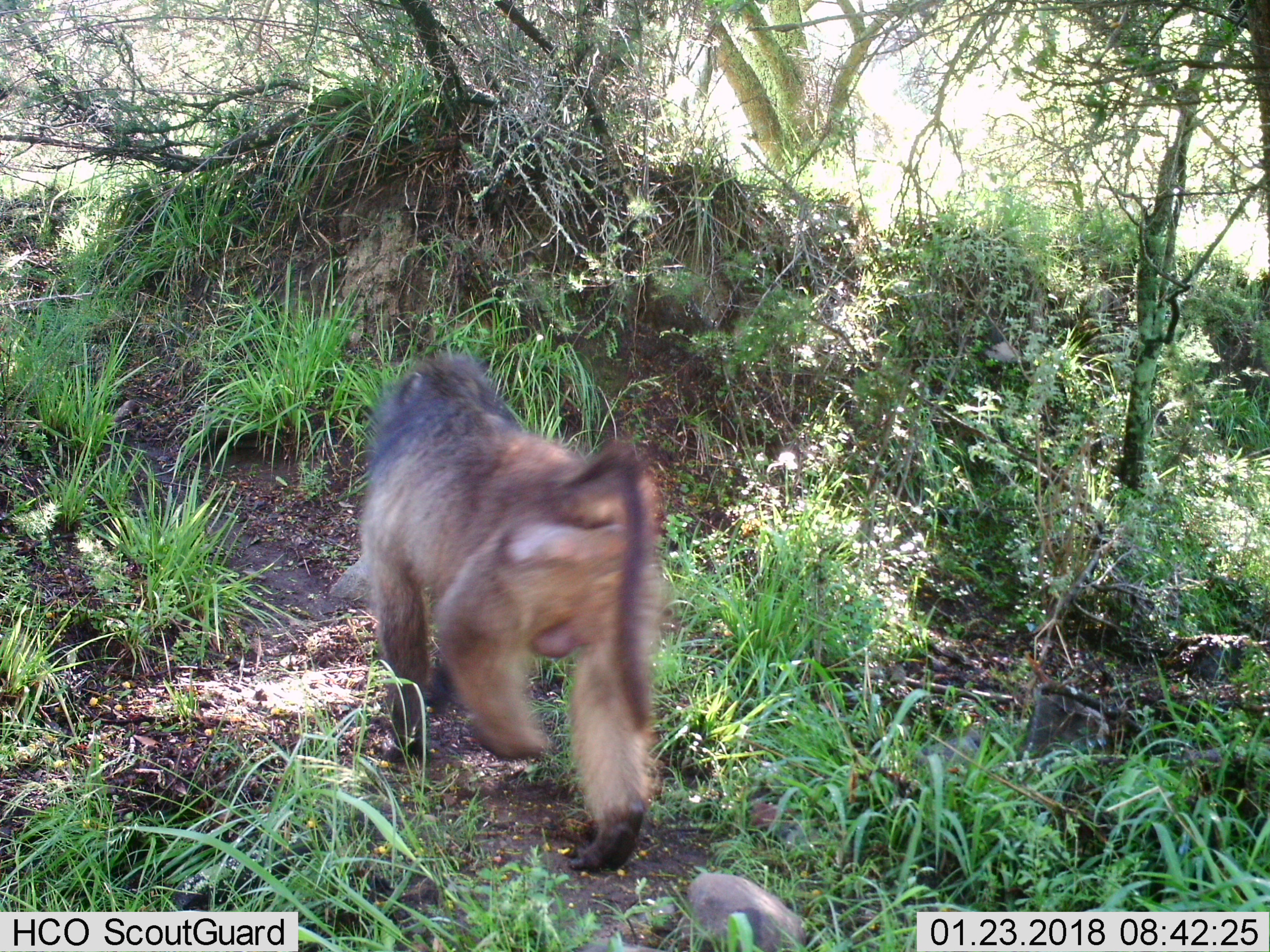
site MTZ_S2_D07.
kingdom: Animalia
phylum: Chordata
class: Mammalia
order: Primates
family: Cercopithecidae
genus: Papio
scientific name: Papio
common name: baboon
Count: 1.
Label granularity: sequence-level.